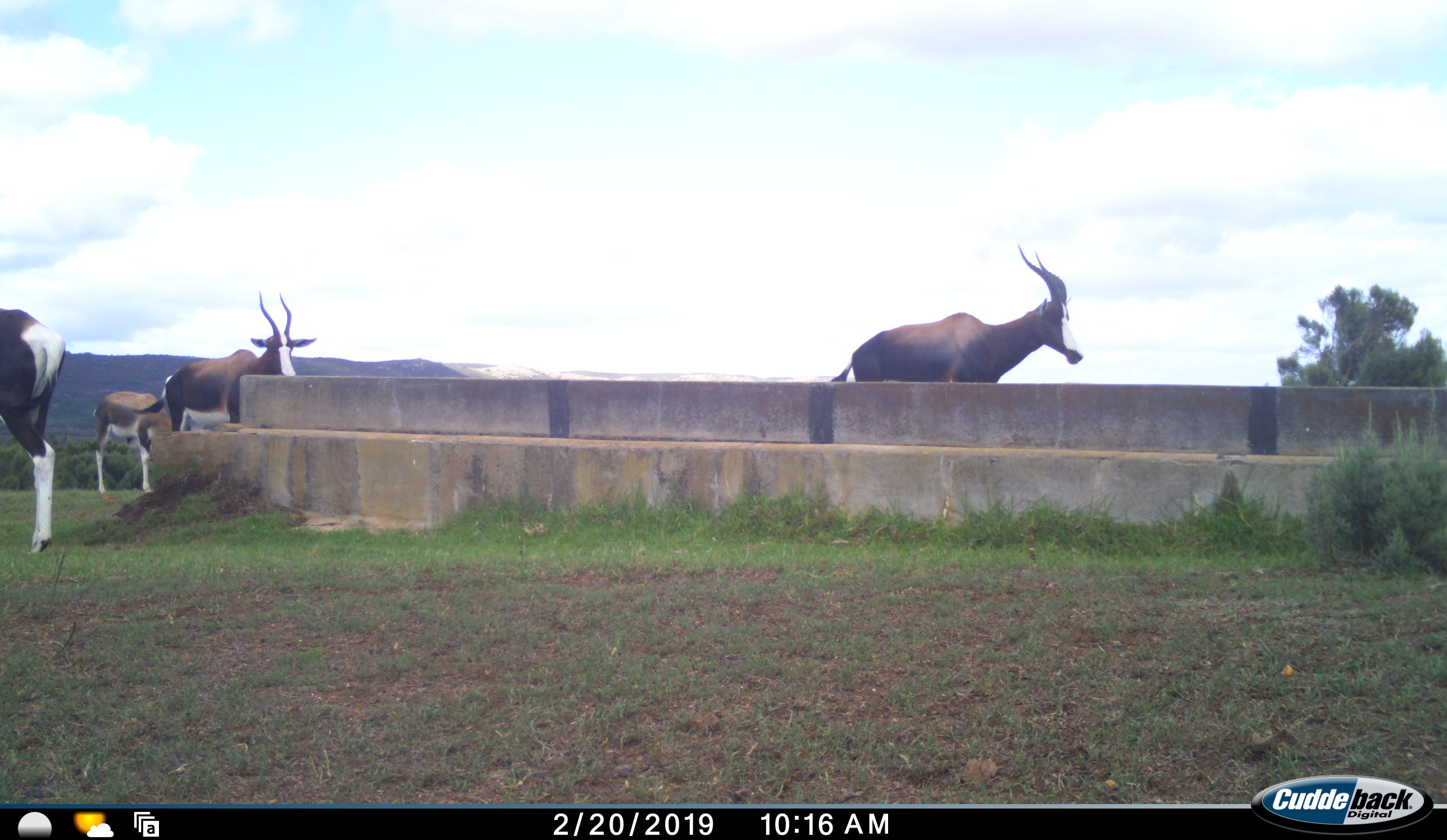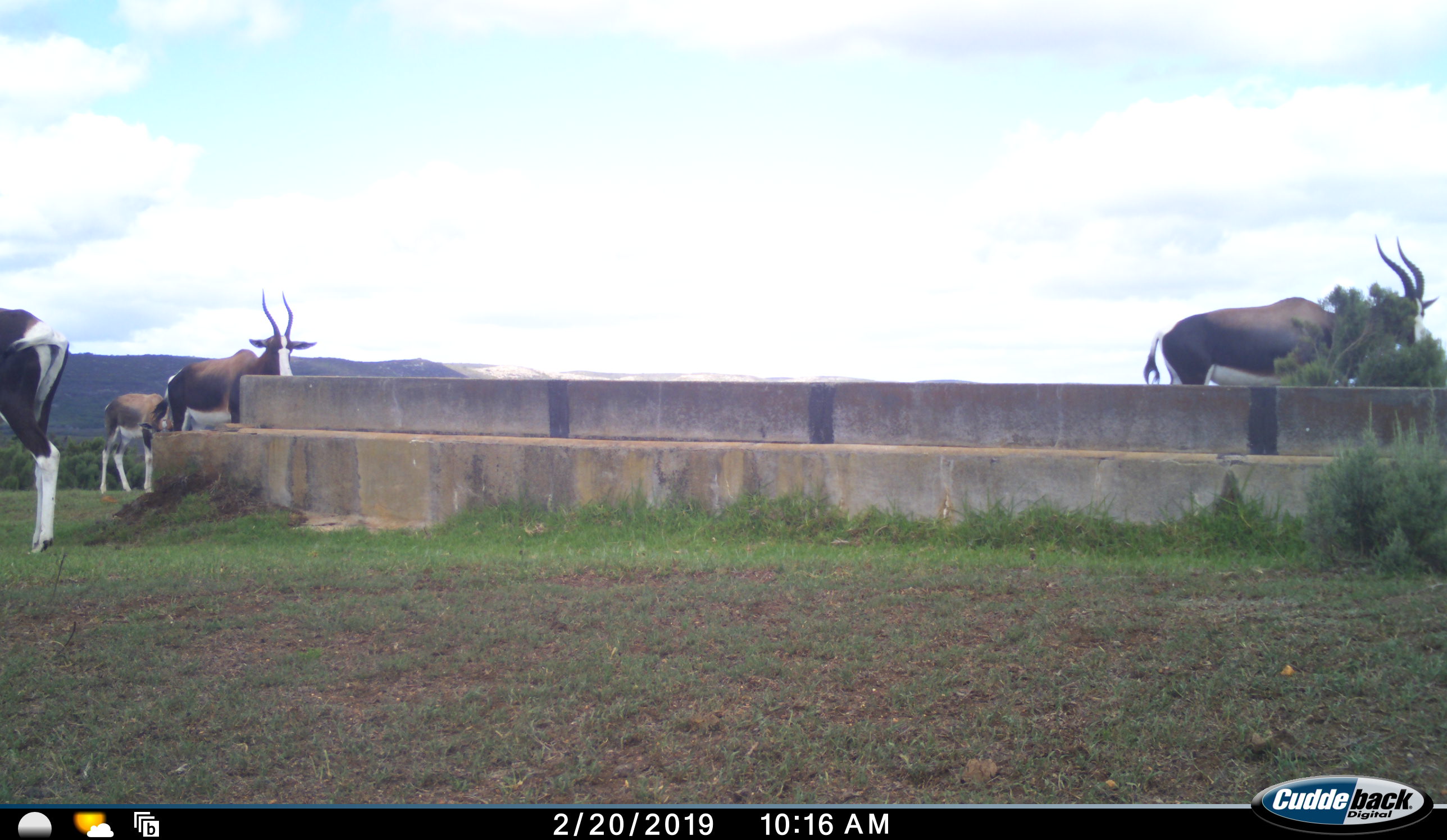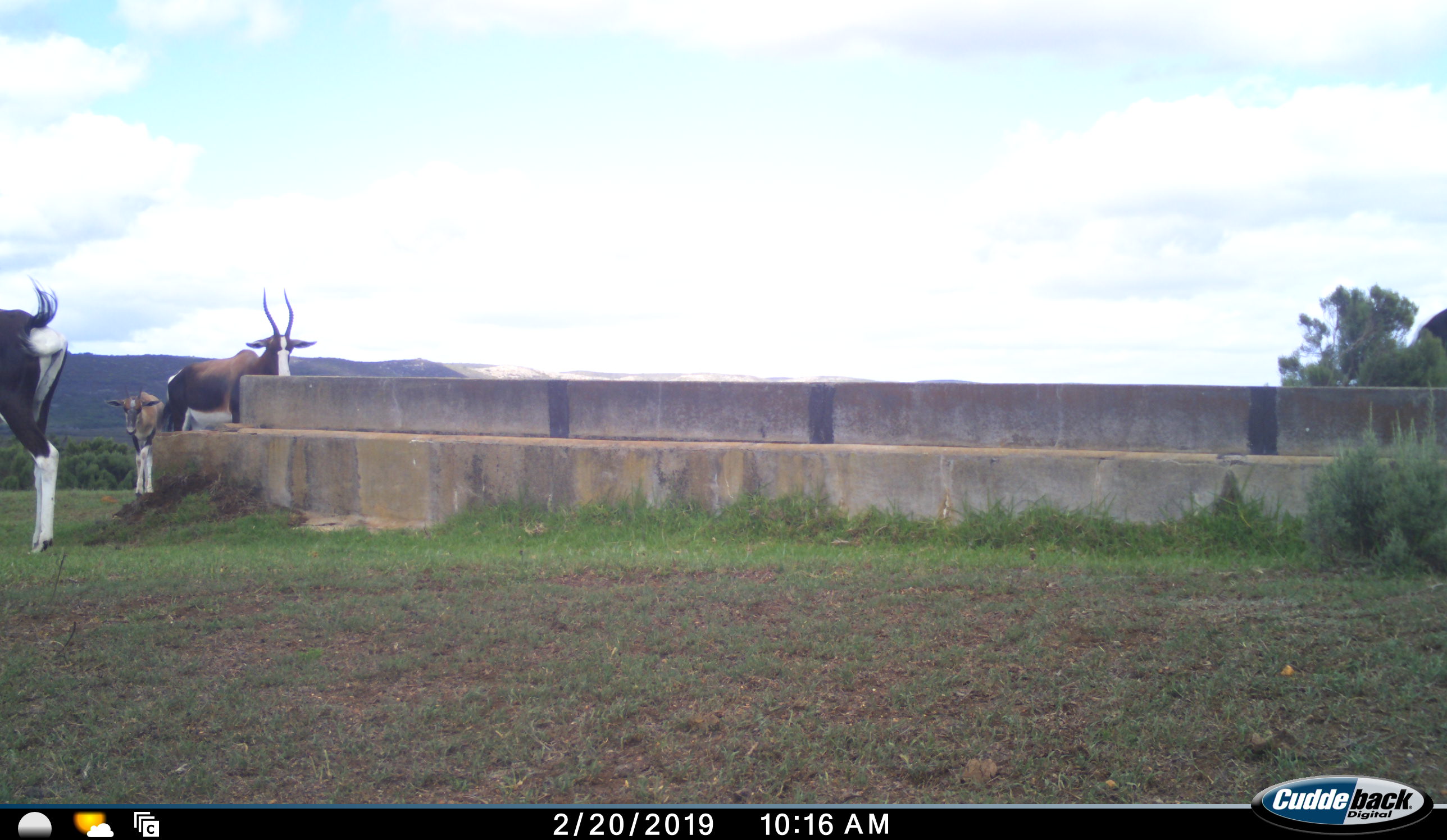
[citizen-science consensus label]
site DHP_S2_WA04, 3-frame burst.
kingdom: Animalia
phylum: Chordata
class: Mammalia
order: Artiodactyla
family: Bovidae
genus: Damaliscus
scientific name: Damaliscus pygargus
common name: bontebok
Bontebok (Damaliscus pygargus), count 4. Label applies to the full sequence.